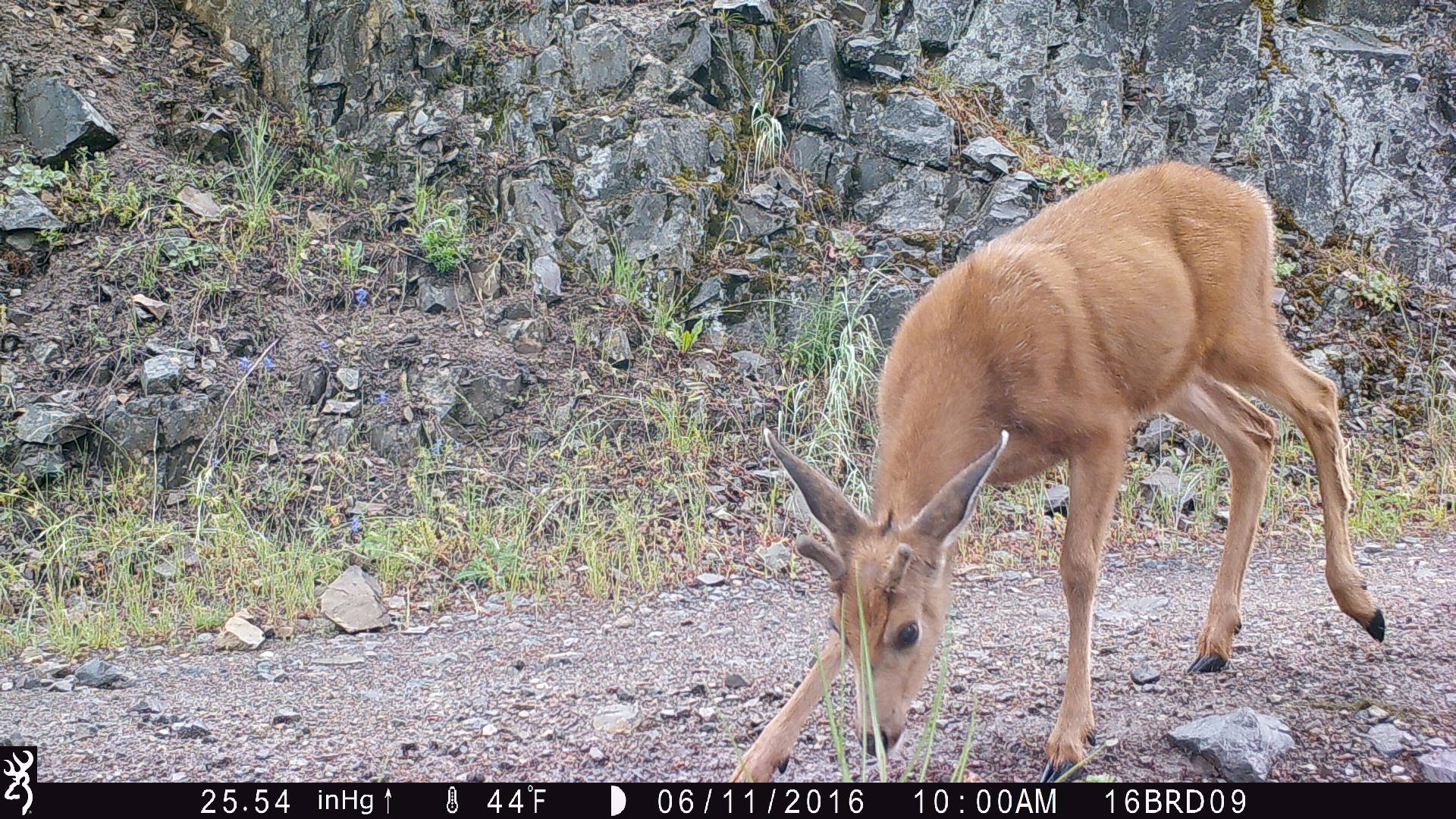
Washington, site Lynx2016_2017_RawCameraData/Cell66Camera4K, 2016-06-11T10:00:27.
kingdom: Animalia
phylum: Chordata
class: Mammalia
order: Artiodactyla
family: Cervidae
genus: Odocoileus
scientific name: Odocoileus hemionus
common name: mule deer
Odocoileus hemionus (mule deer). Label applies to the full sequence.